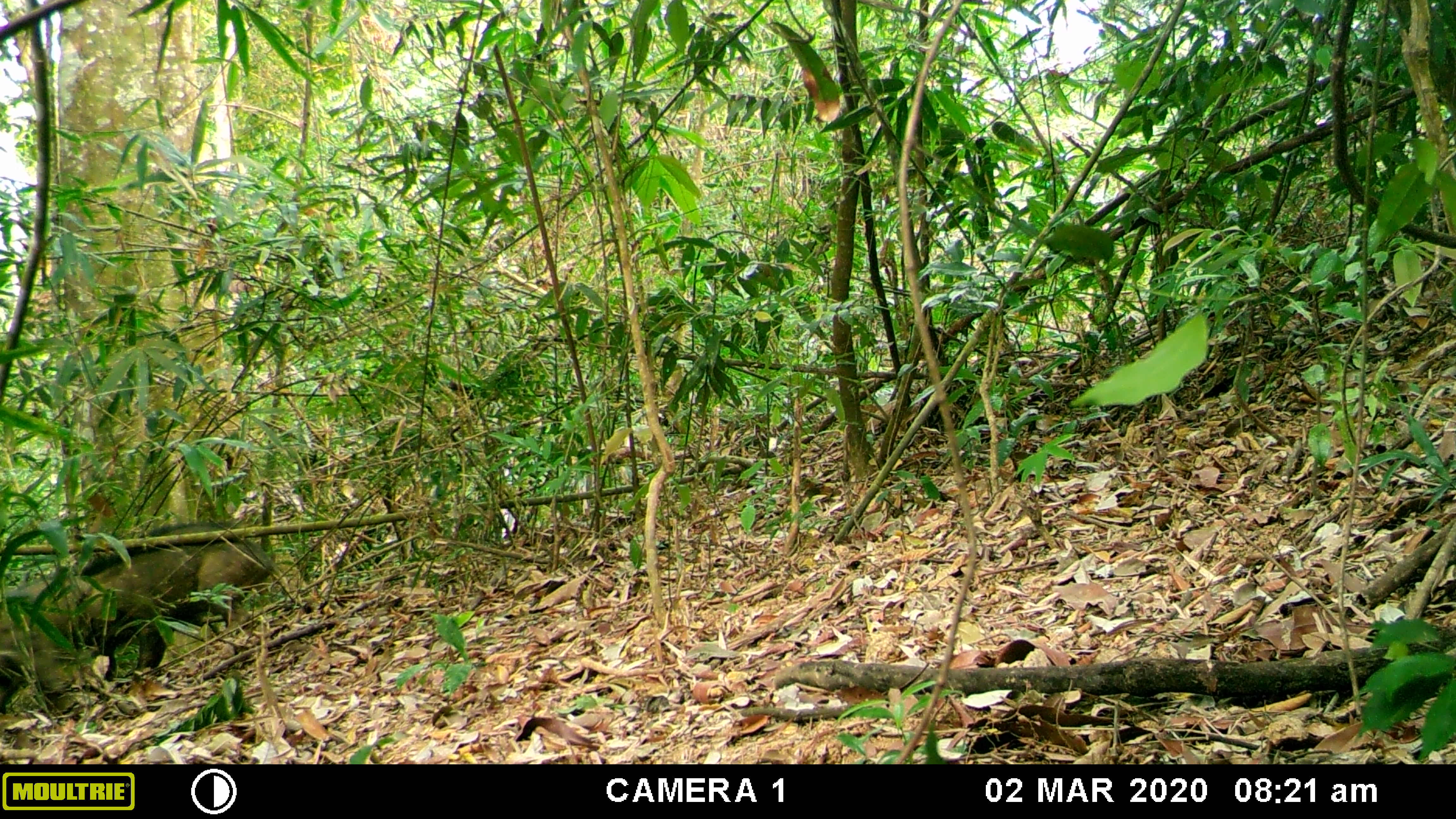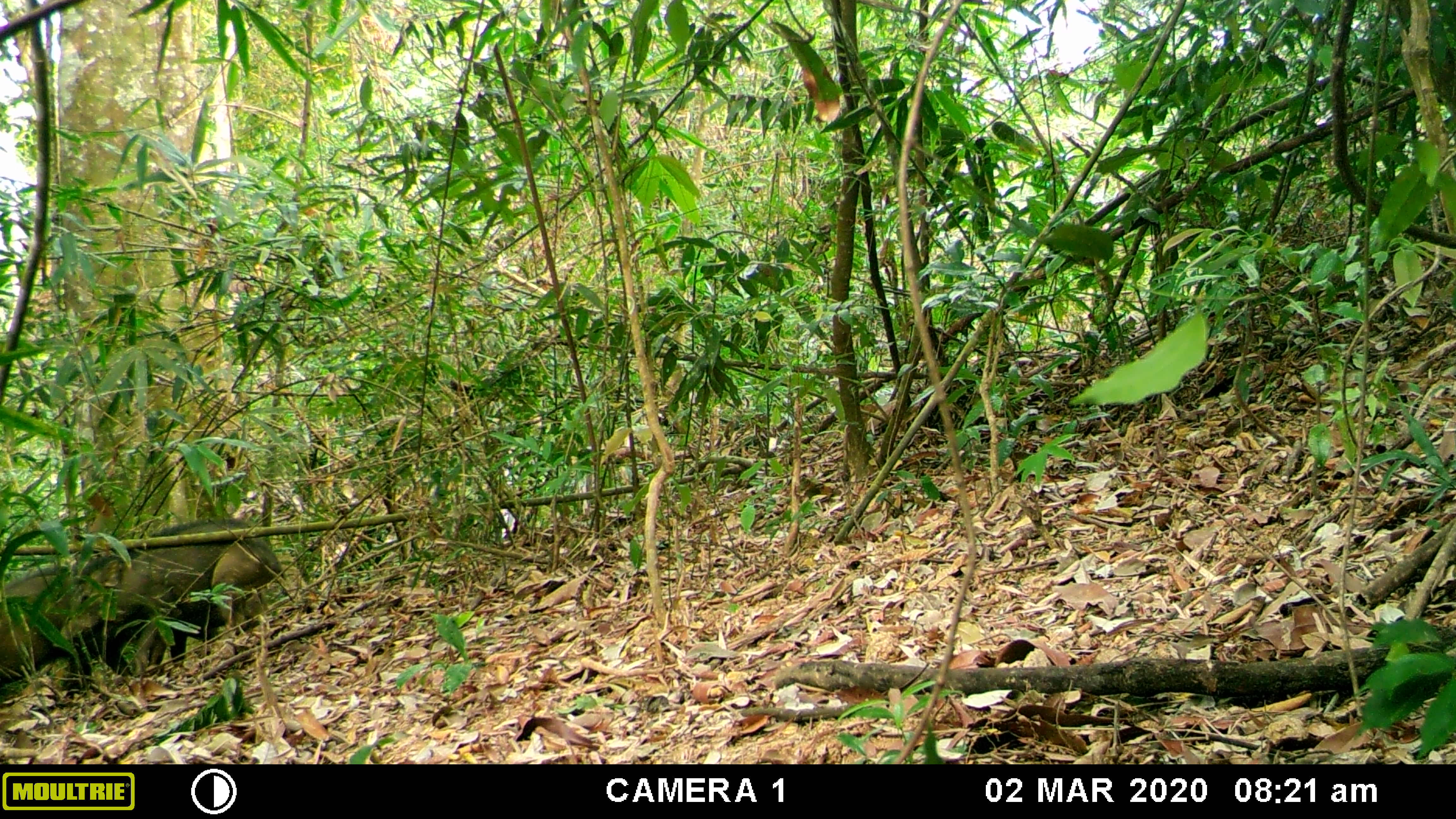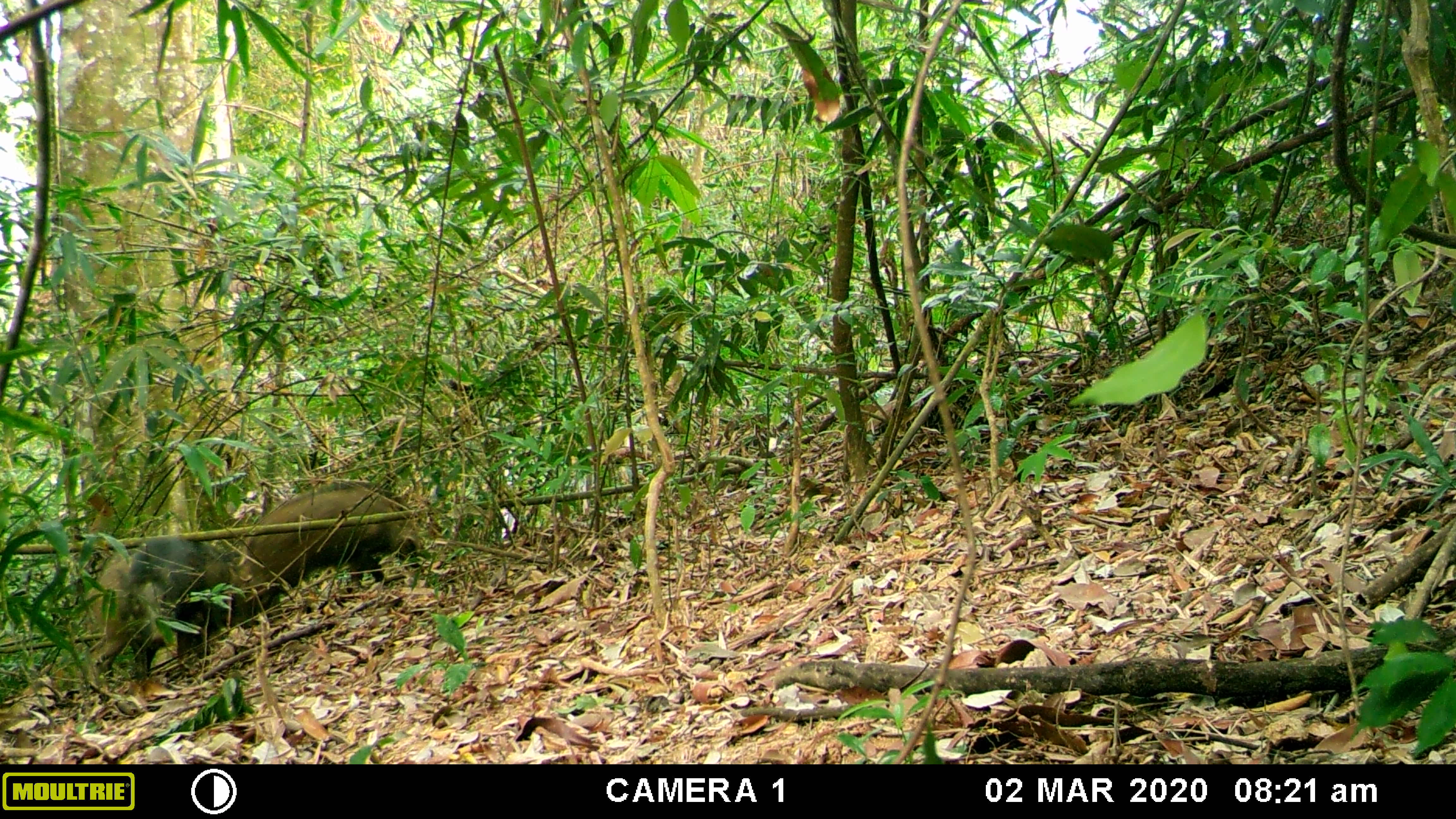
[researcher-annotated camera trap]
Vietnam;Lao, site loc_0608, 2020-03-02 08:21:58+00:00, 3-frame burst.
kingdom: Animalia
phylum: Chordata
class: Mammalia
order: Artiodactyla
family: Suidae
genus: Sus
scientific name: Sus scrofa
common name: eurasian wild pig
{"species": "eurasian wild pig (Sus scrofa)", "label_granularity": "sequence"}